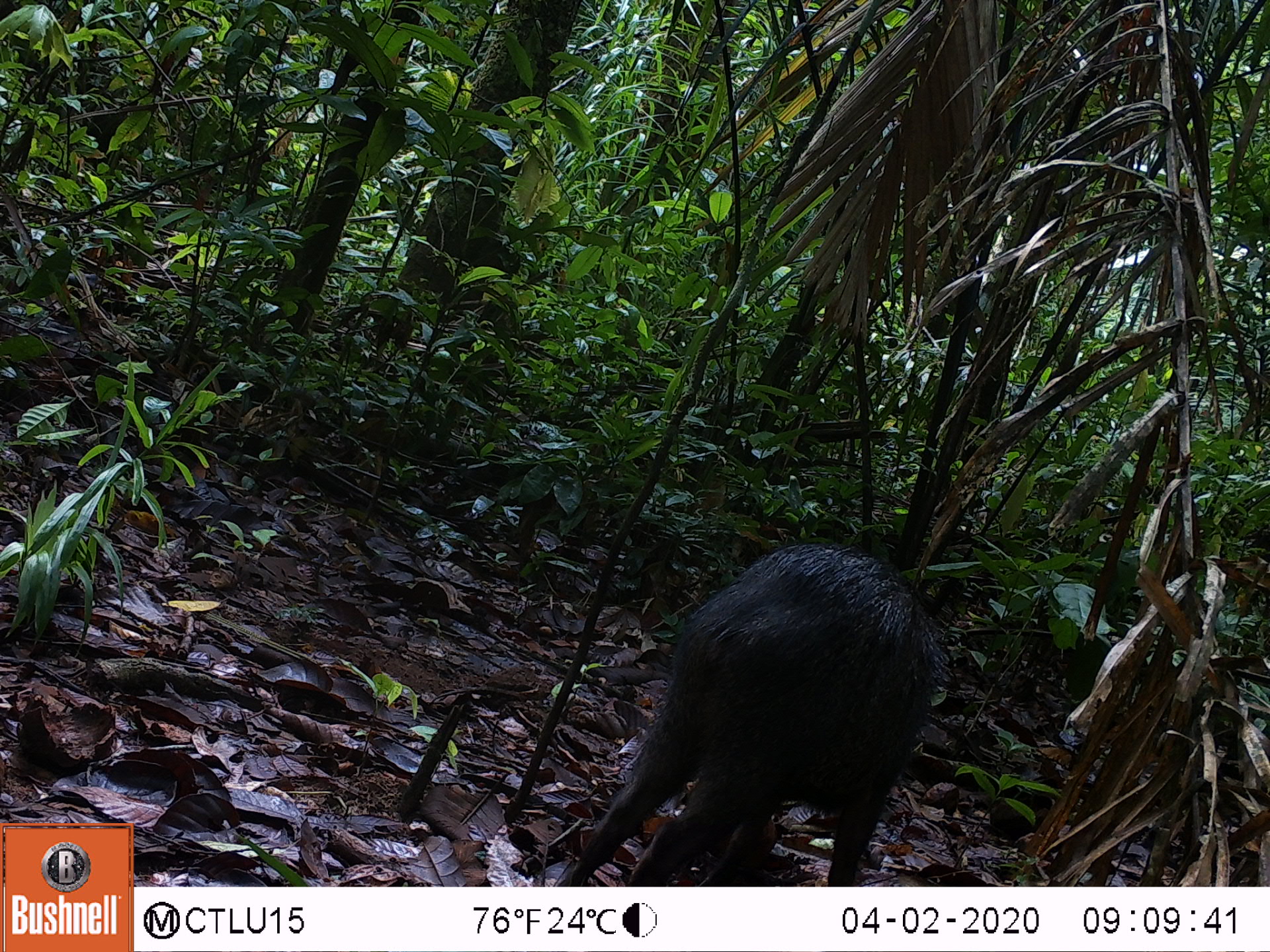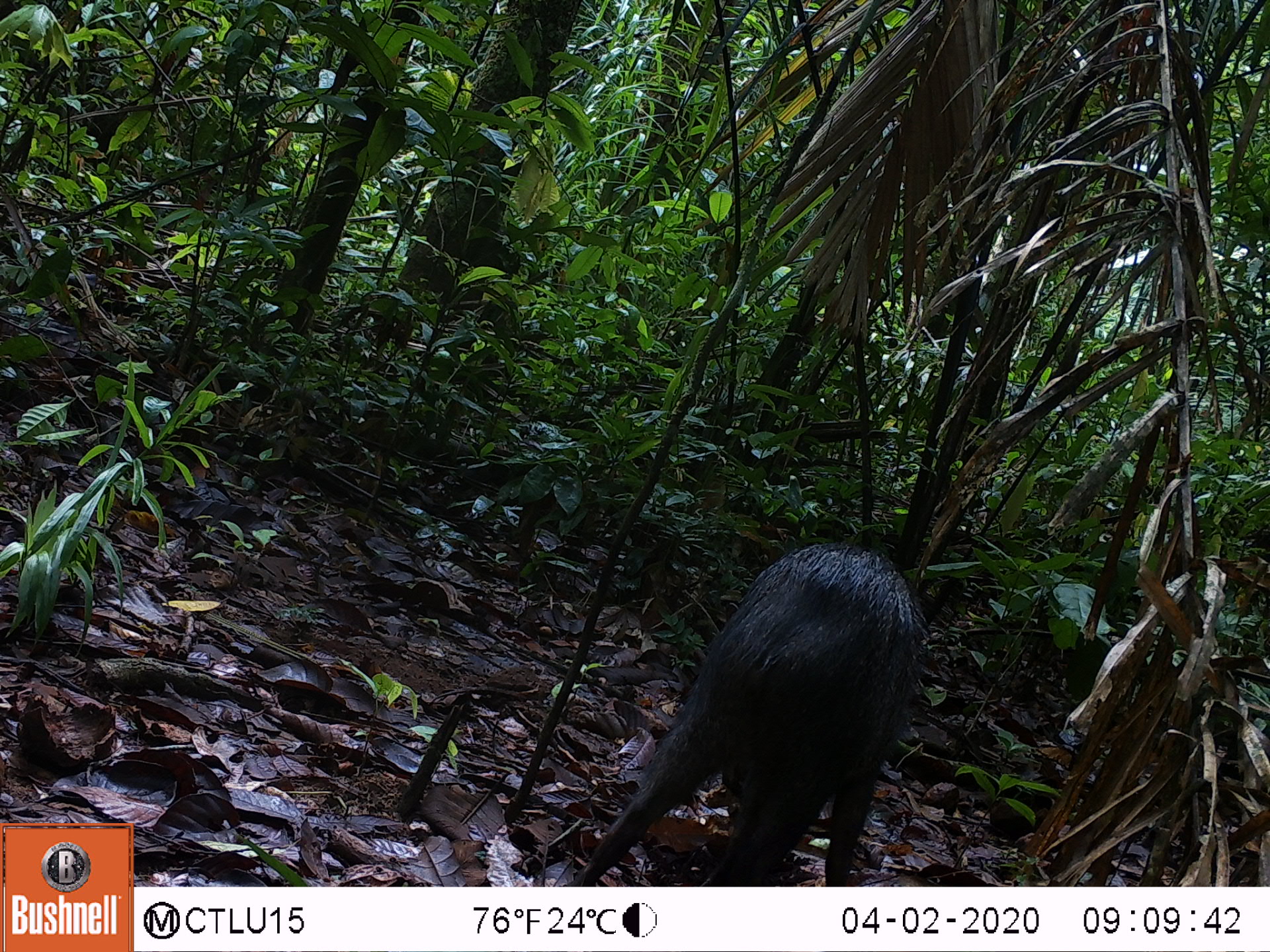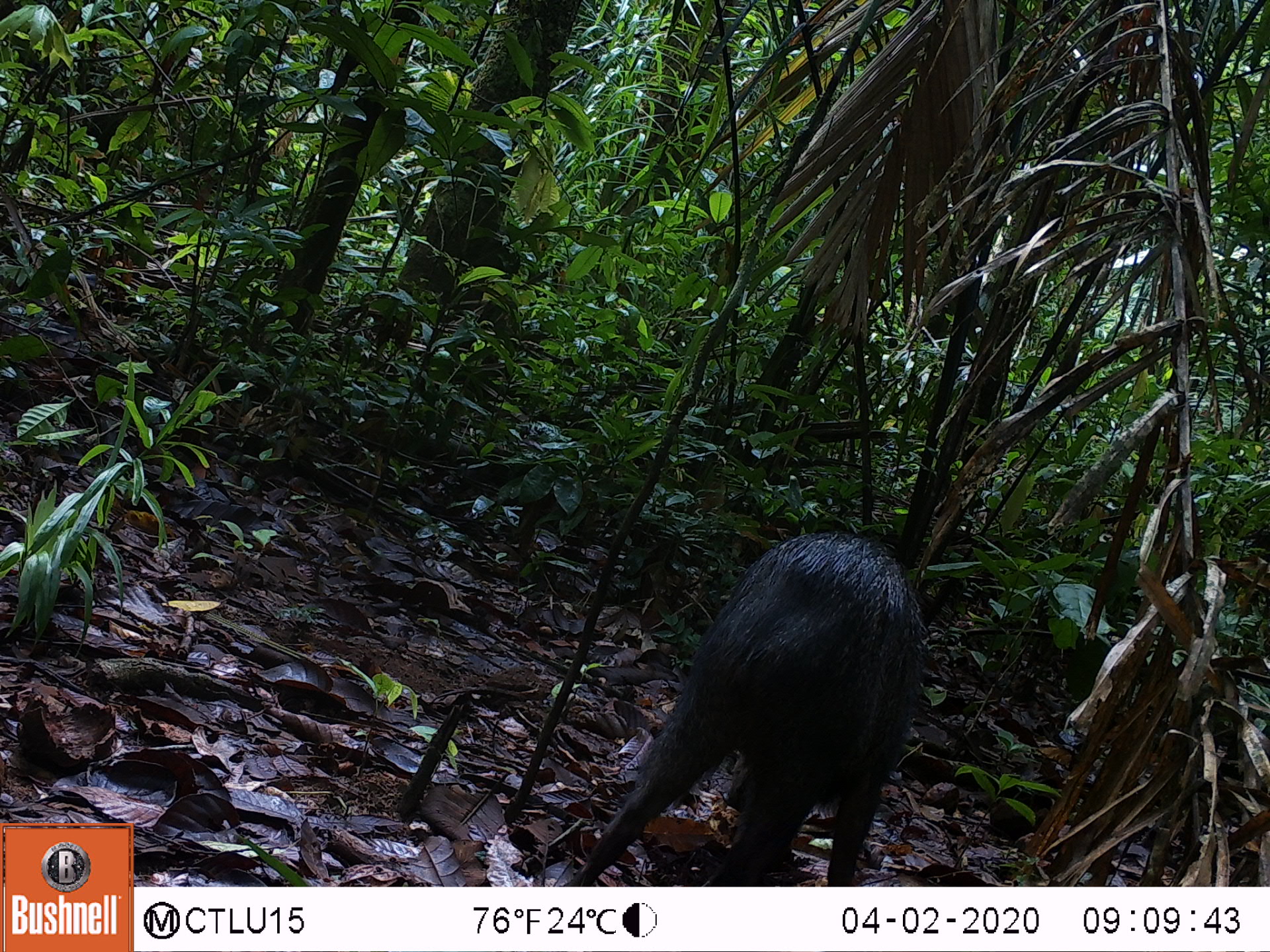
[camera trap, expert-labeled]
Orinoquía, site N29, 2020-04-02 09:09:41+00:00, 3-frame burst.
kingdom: Animalia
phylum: Chordata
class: Mammalia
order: Artiodactyla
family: Tayassuidae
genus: Pecari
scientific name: Pecari tajacu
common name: collared peccary